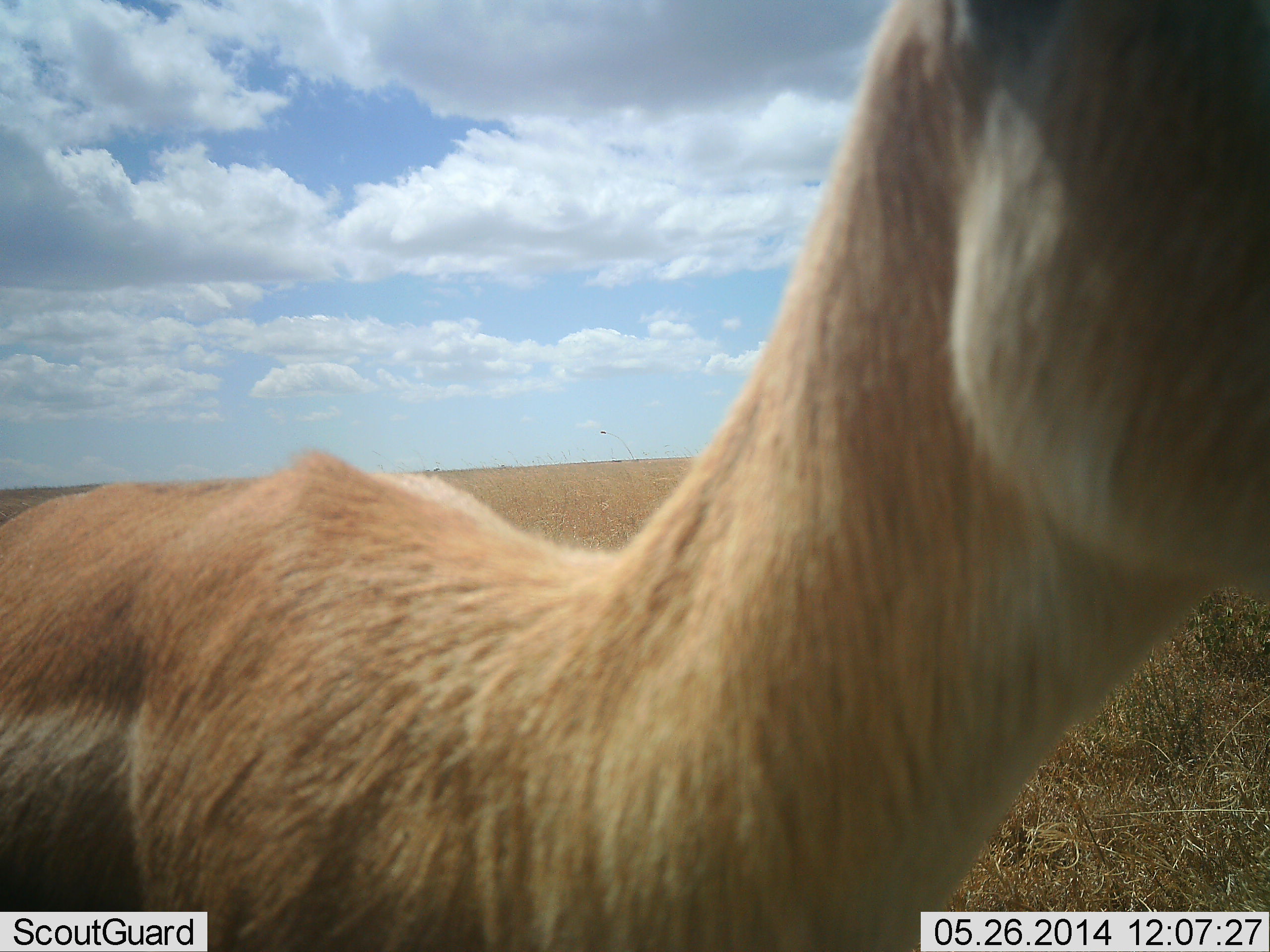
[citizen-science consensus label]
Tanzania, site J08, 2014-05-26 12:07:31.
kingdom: Animalia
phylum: Chordata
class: Mammalia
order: Artiodactyla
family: Bovidae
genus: Nanger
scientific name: Nanger granti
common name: grant's gazelle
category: gazellegrants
Gazellegrants (grant's gazelle) (Nanger granti), count 1. Behavior (volunteer vote fractions): standing 100%, resting 0%, moving 0%, interacting 0%. Young present (vote fraction): 0%. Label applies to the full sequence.